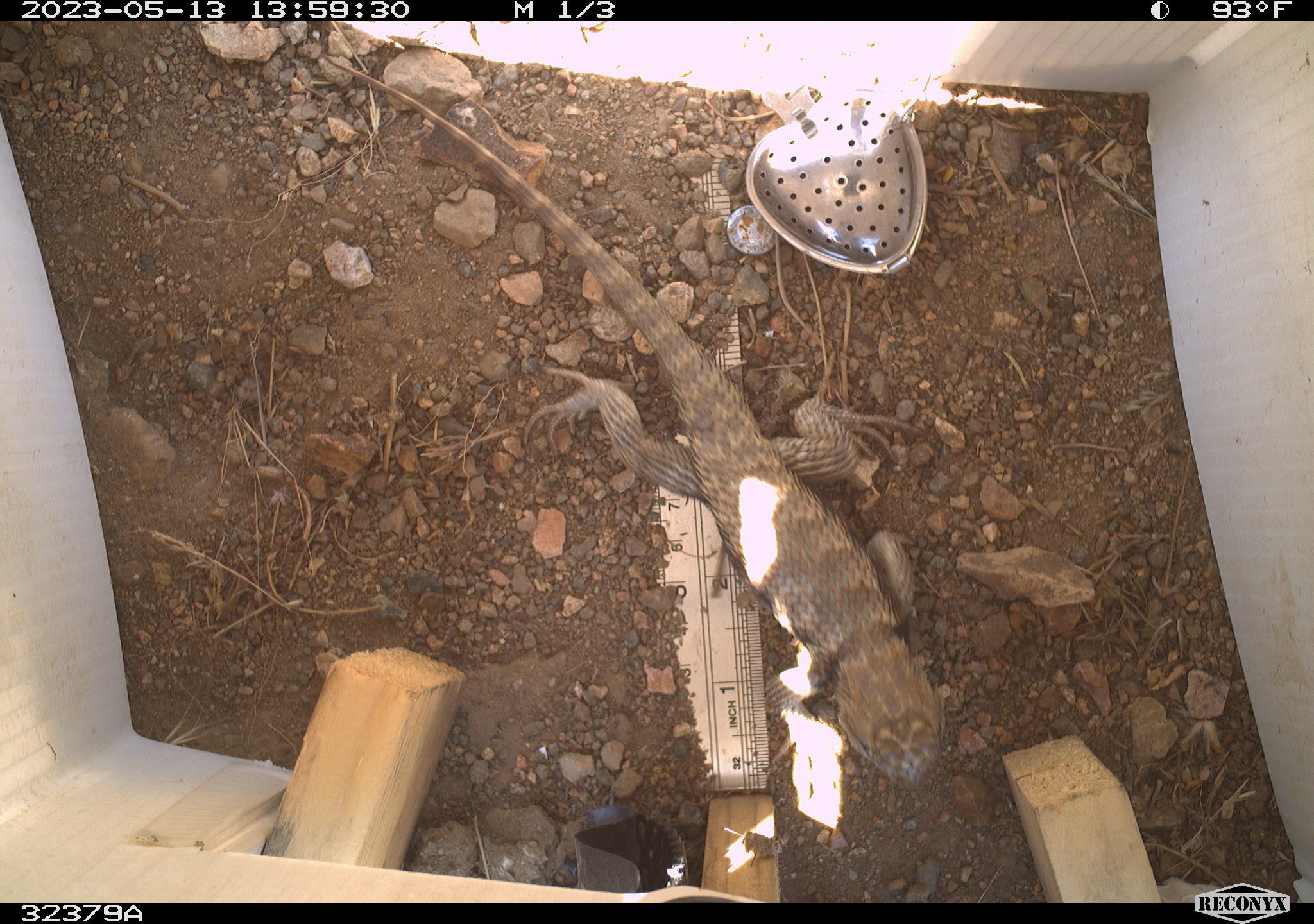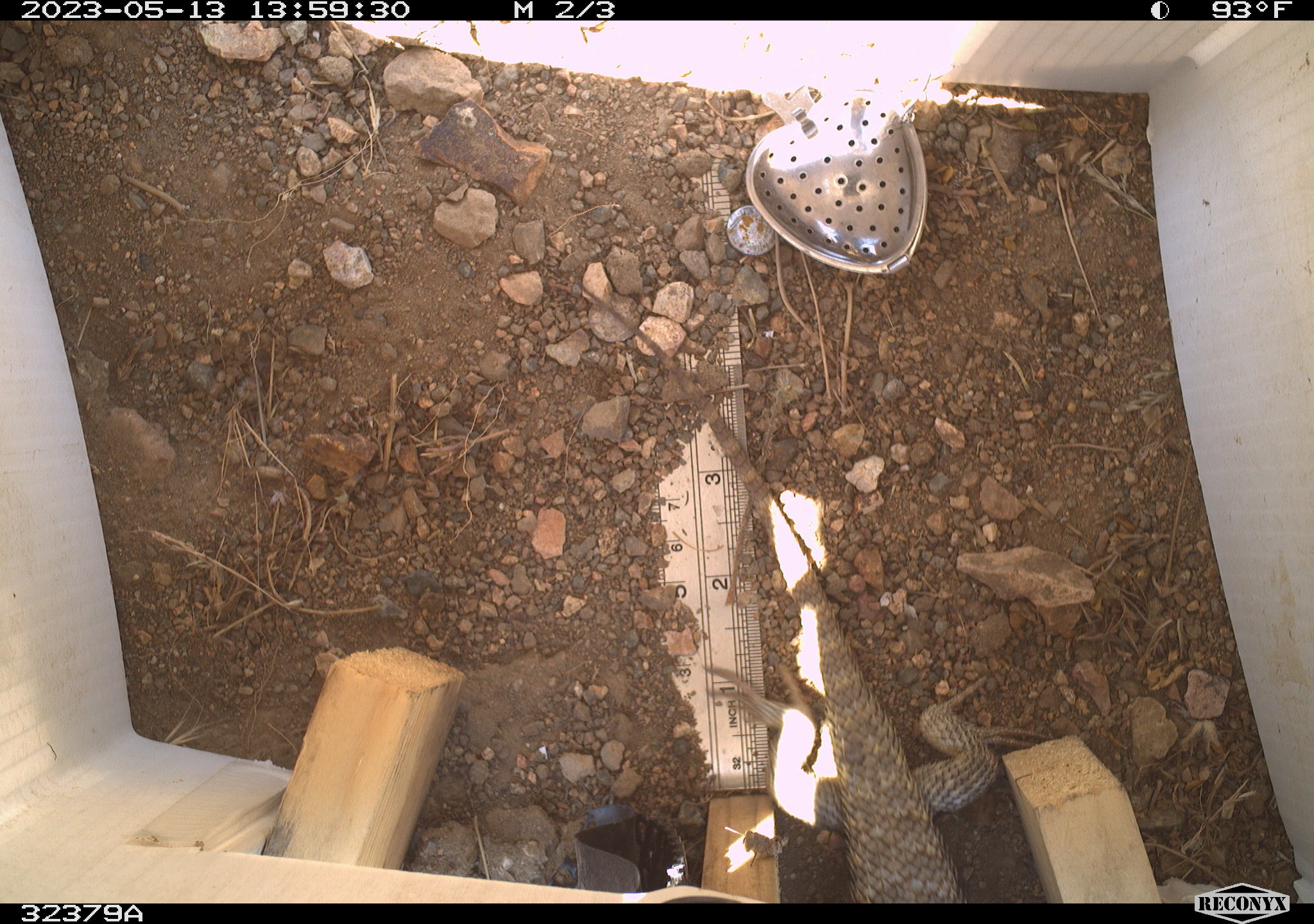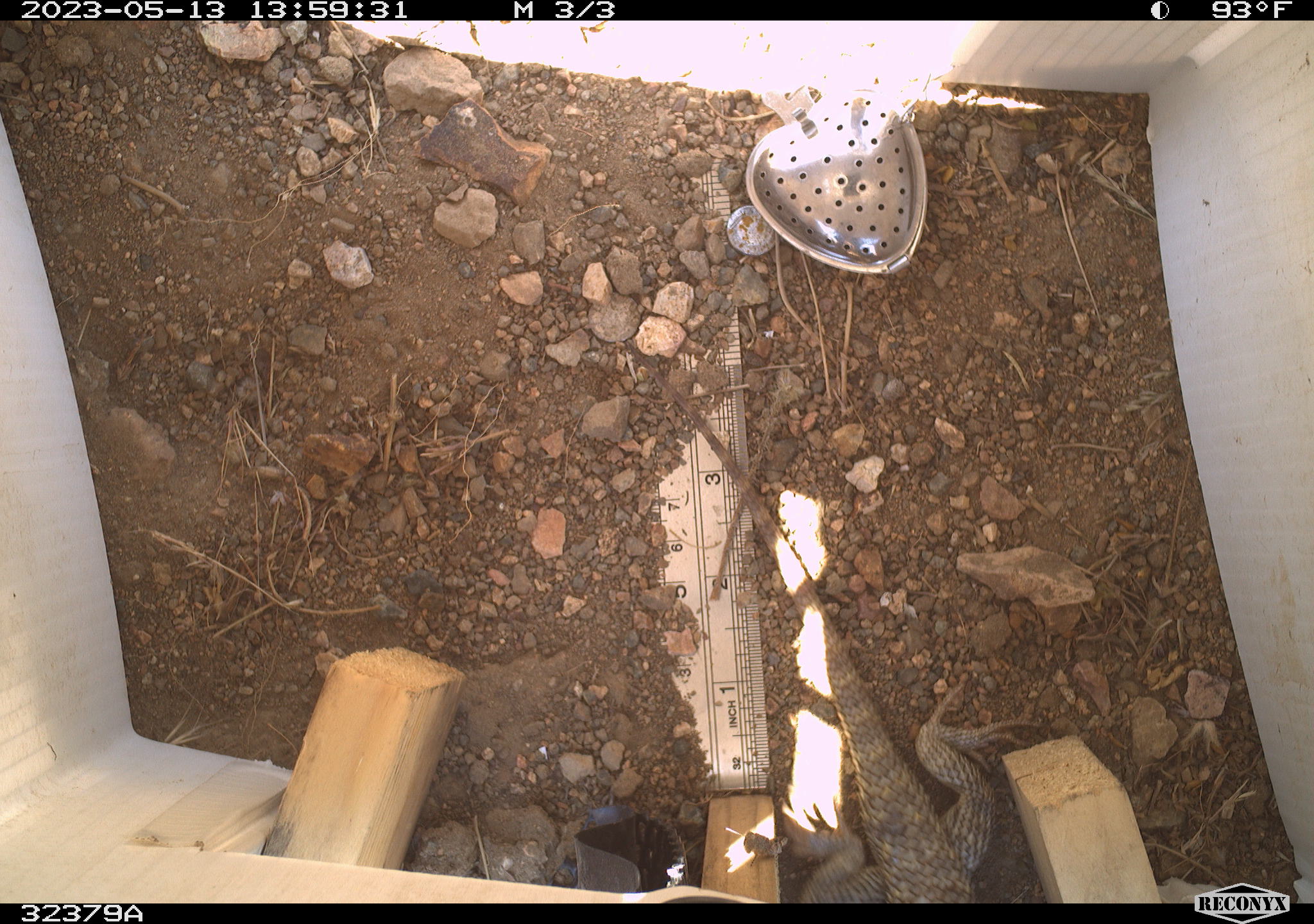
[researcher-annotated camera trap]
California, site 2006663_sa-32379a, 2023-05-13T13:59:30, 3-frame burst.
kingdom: Animalia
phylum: Chordata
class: Reptilia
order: Squamata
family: Phrynosomatidae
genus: Sceloporus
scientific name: Sceloporus uniformis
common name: yellow-backed spiny lizard